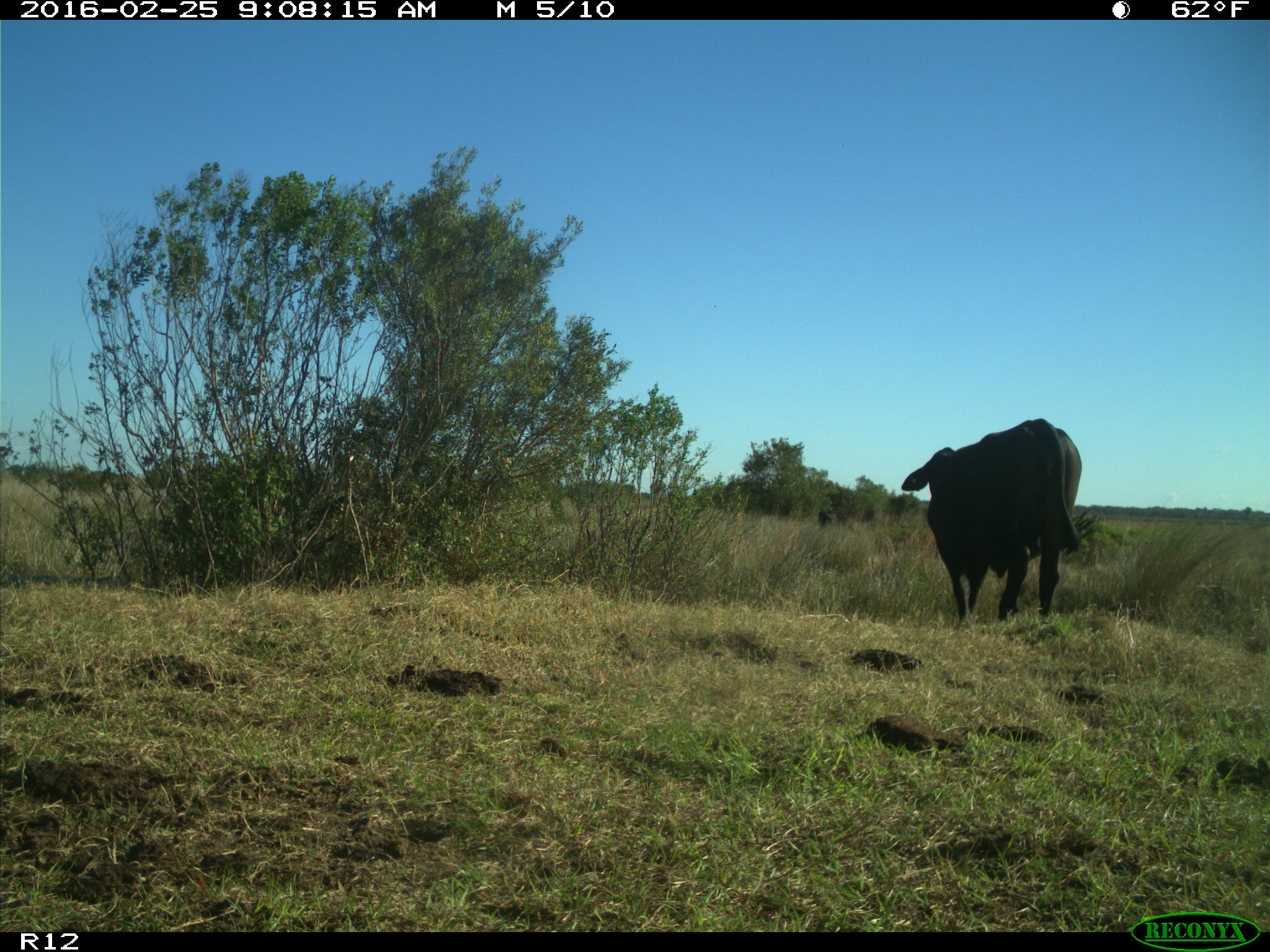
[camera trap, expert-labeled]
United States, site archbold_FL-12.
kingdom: Animalia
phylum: Chordata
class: Mammalia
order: Artiodactyla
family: Bovidae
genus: Bos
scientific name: Bos taurus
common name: domestic cow